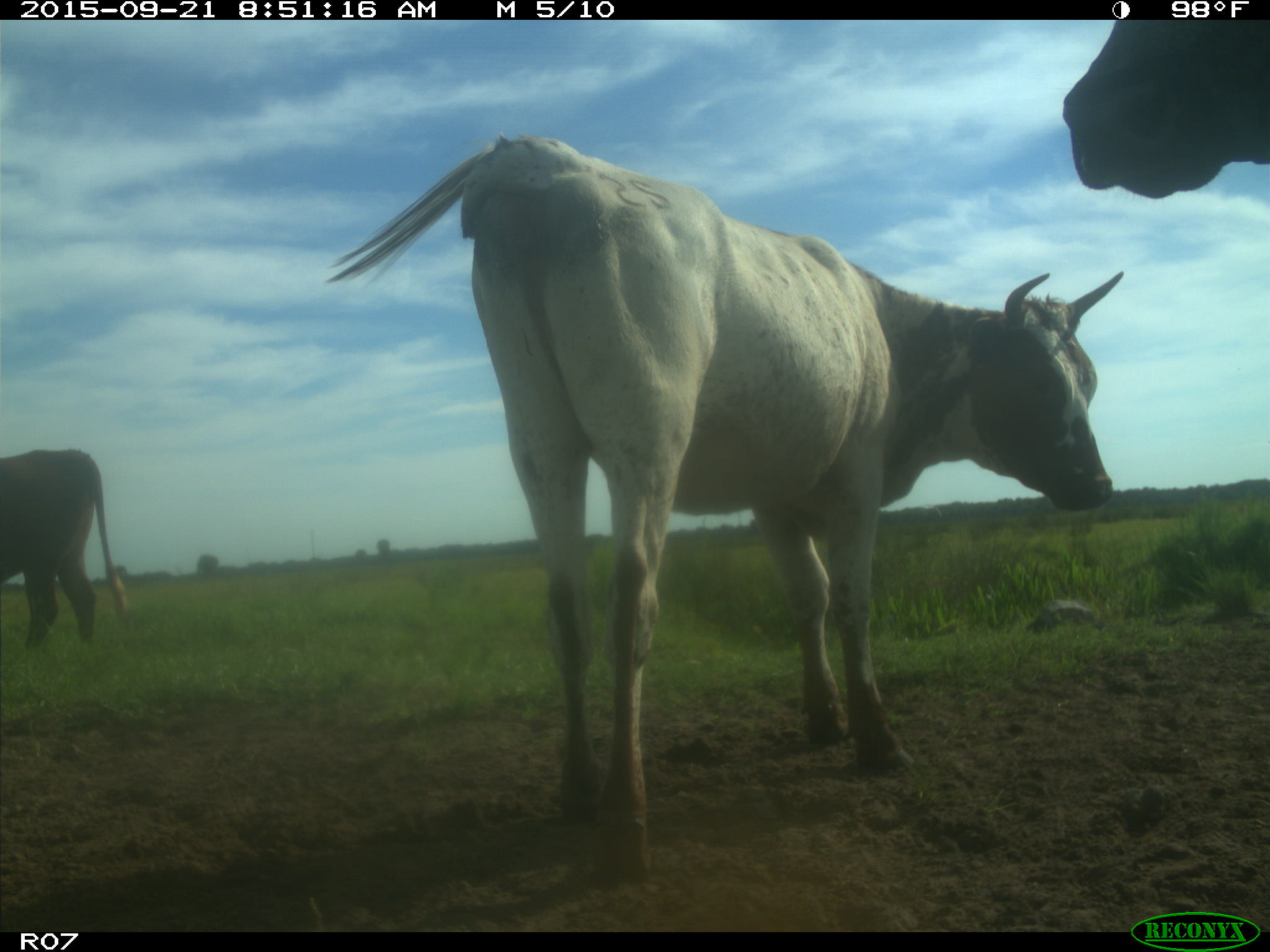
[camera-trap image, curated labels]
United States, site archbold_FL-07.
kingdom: Animalia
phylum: Chordata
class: Mammalia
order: Artiodactyla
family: Bovidae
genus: Bos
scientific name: Bos taurus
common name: domestic cow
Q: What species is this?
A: Bos taurus (domestic cow).